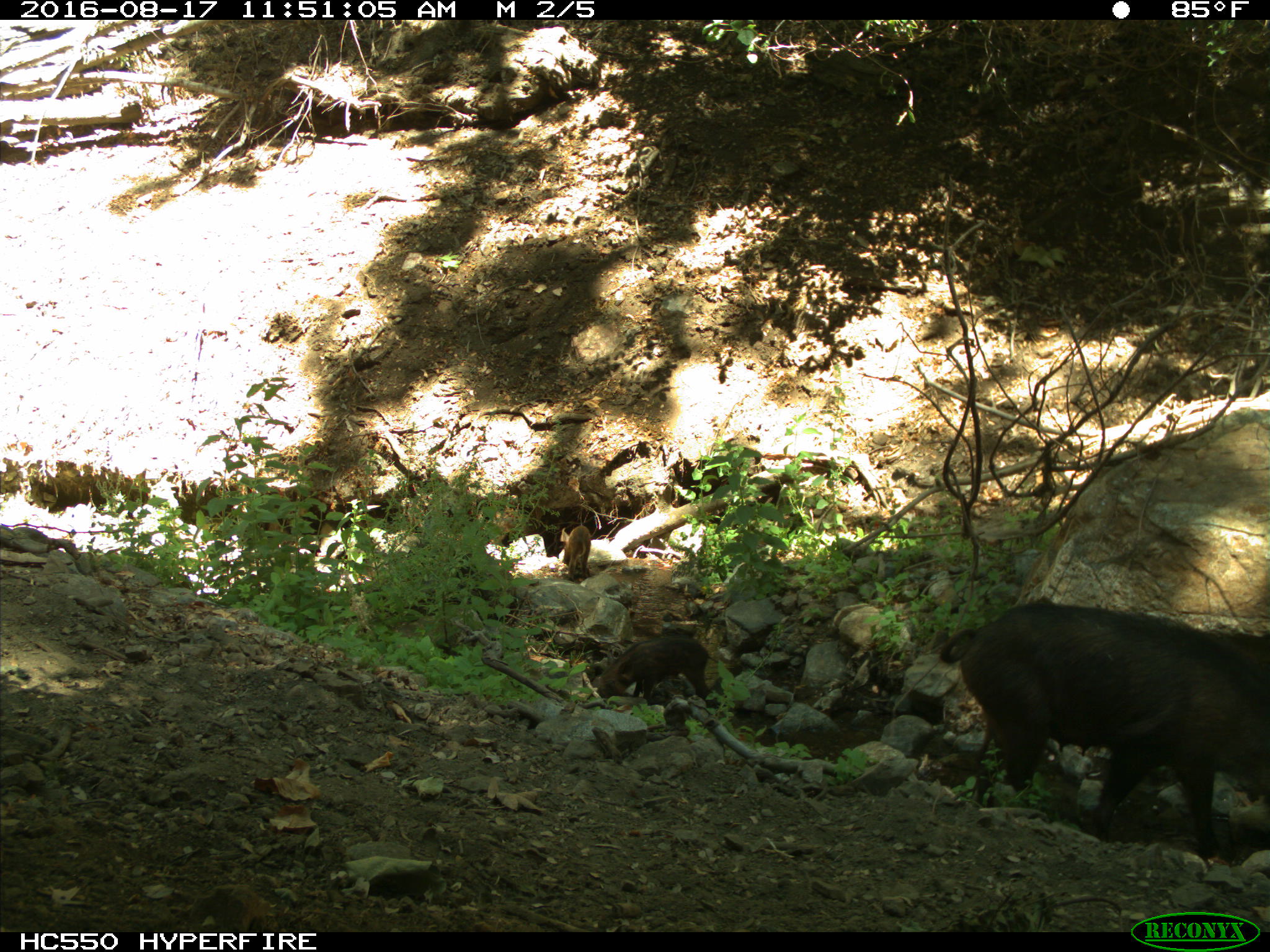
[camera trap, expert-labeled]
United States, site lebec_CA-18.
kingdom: Animalia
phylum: Chordata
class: Mammalia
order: Artiodactyla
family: Suidae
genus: Sus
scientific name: Sus scrofa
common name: wild boar